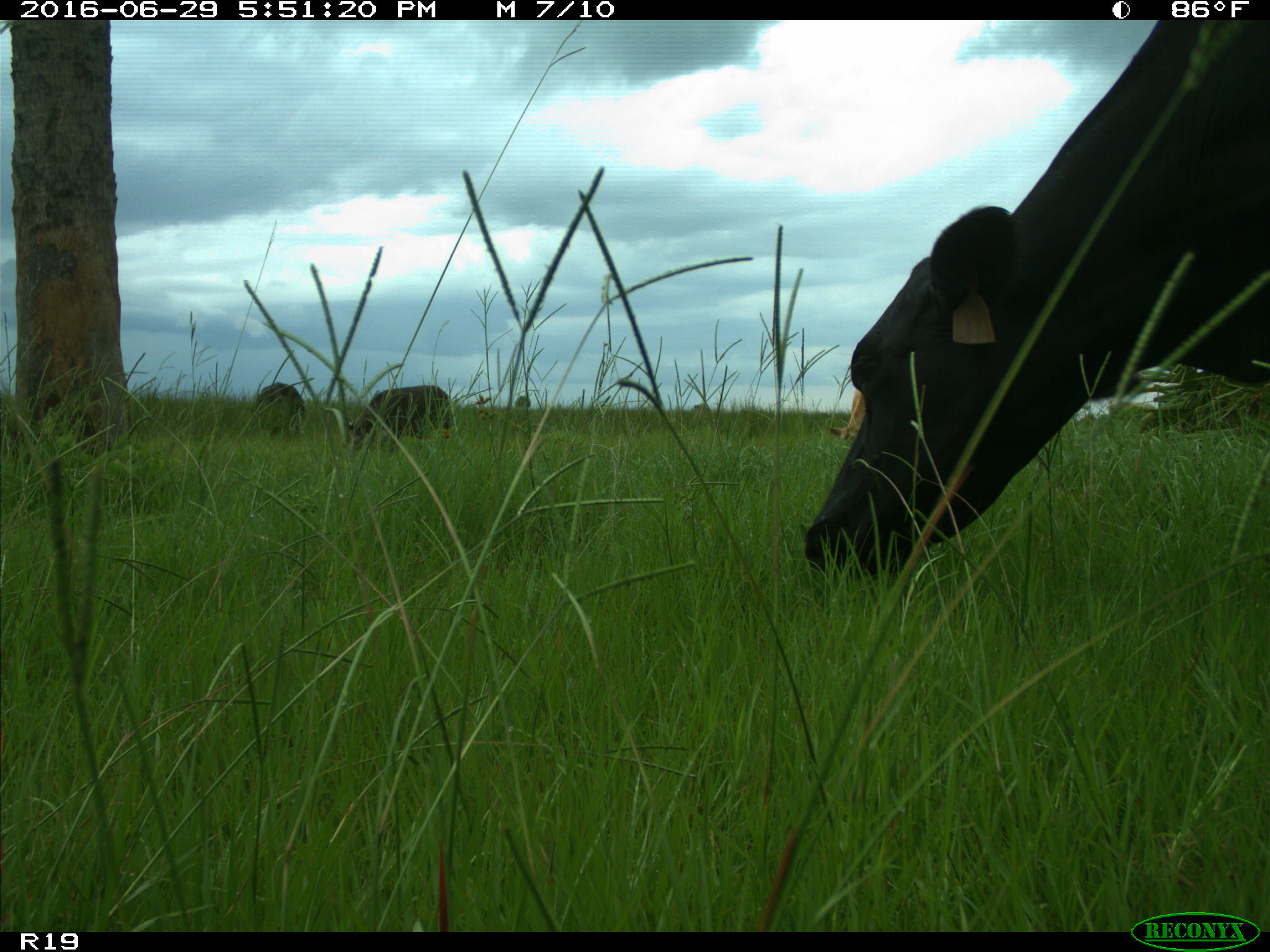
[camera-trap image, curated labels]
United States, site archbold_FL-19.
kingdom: Animalia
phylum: Chordata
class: Mammalia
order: Artiodactyla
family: Bovidae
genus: Bos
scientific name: Bos taurus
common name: domestic cow